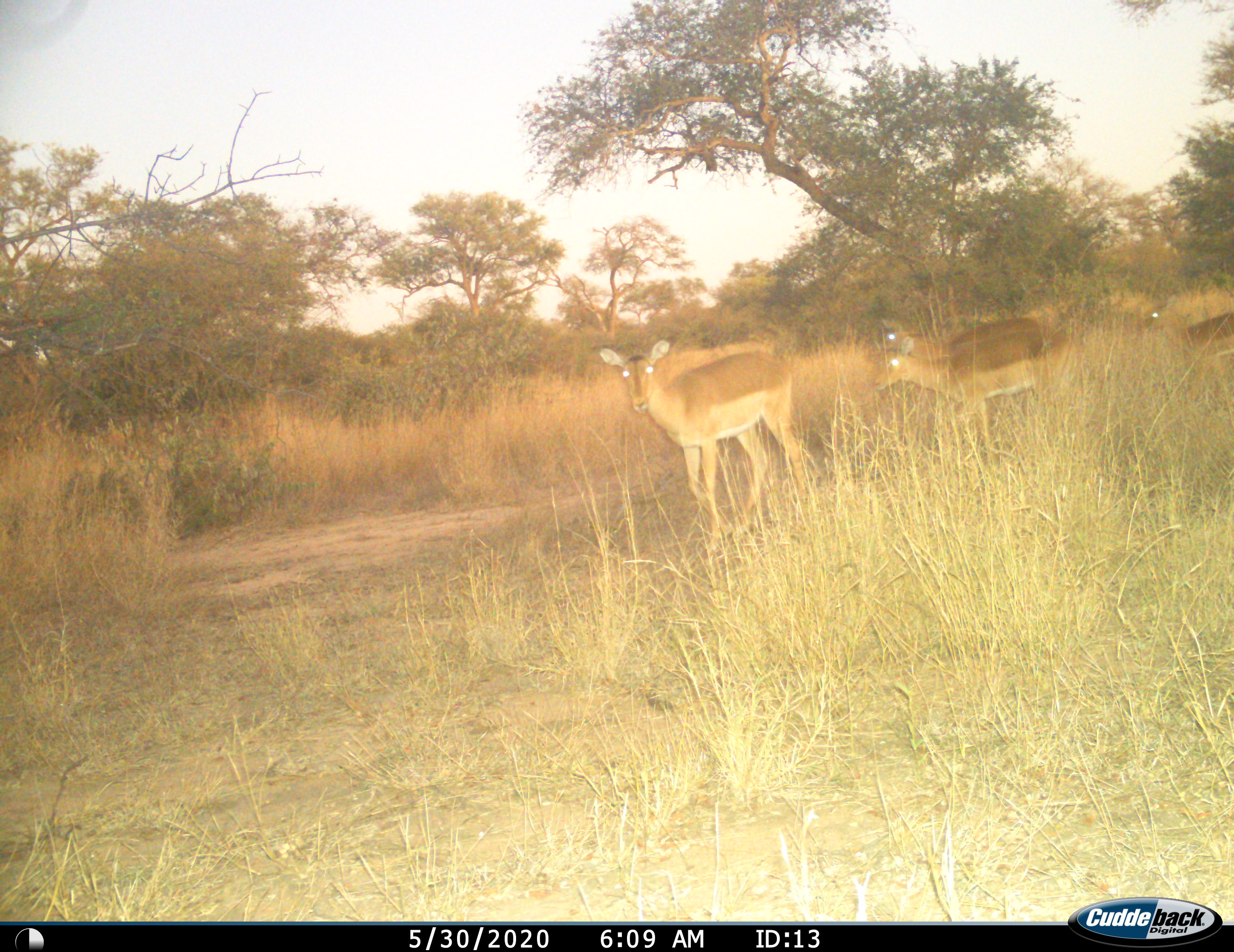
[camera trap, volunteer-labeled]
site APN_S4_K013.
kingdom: Animalia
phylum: Chordata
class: Mammalia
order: Artiodactyla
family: Bovidae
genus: Aepyceros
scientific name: Aepyceros melampus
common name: impala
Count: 4.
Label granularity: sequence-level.